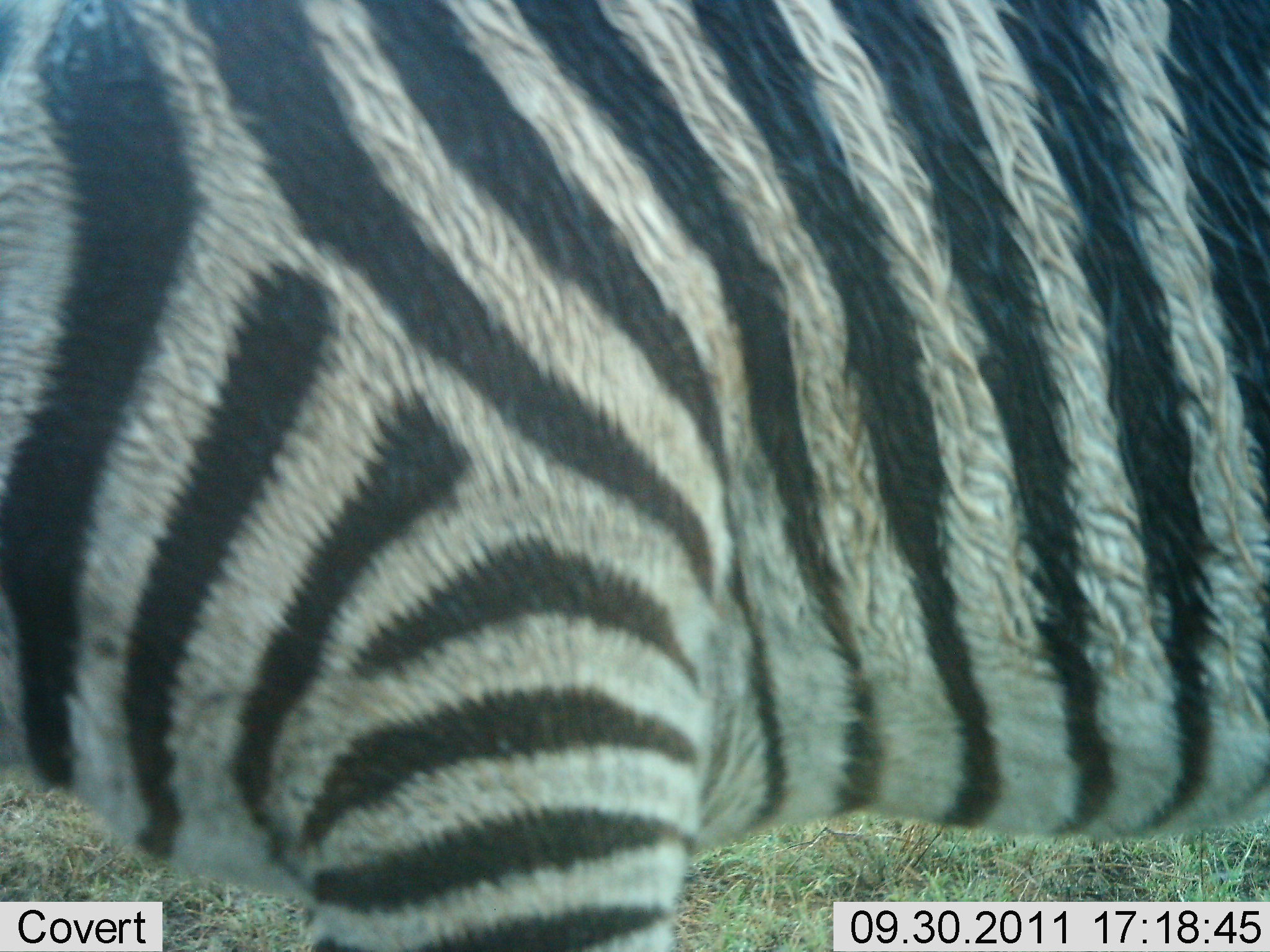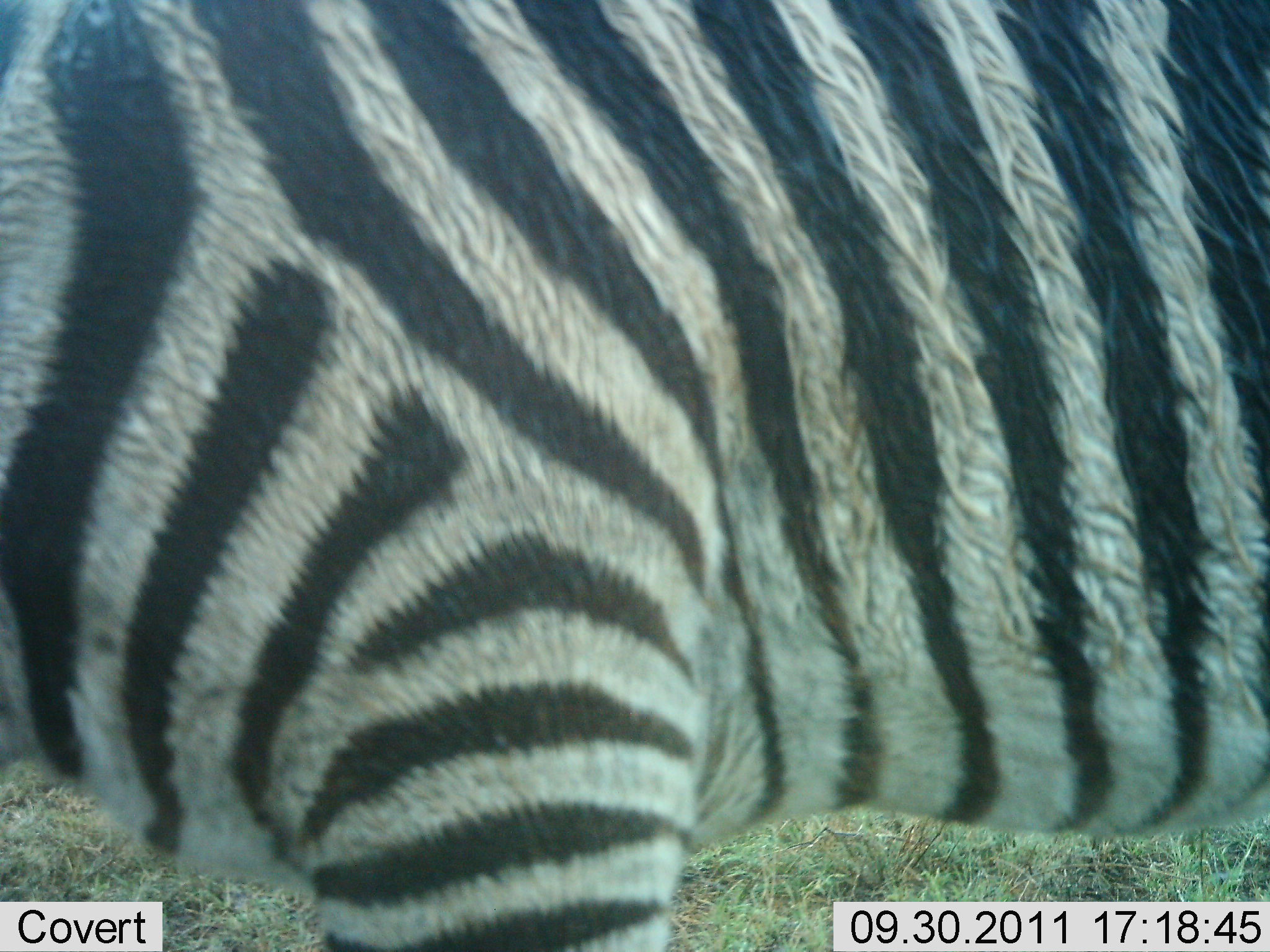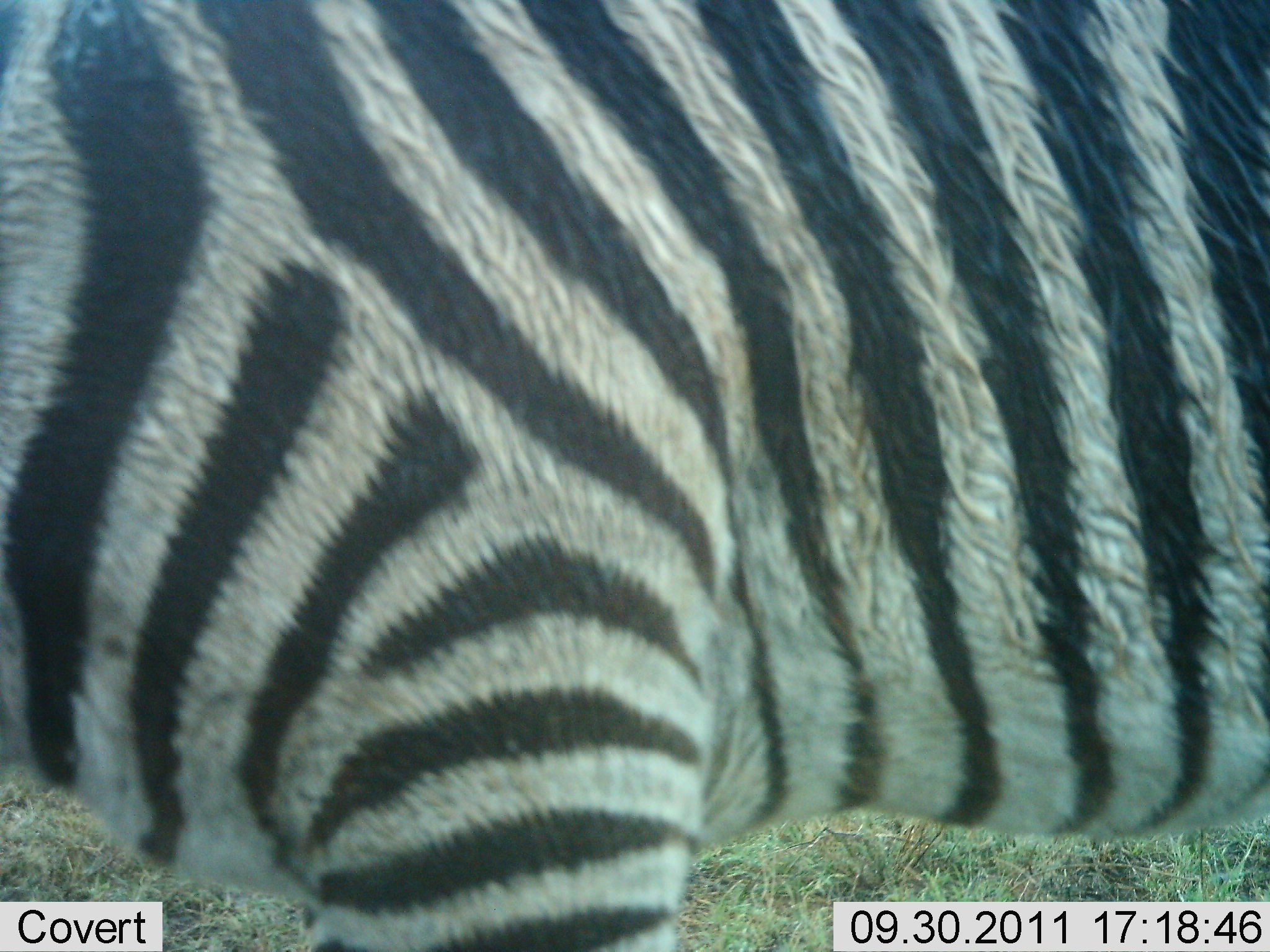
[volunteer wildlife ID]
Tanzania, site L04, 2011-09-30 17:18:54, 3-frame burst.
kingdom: Animalia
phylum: Chordata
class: Mammalia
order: Perissodactyla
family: Equidae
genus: Equus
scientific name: Equus quagga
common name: plains zebra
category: zebra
Zebra (plains zebra) (Equus quagga), count 1. Behavior (volunteer vote fractions): standing 92%, resting 8%, moving 8%, interacting 0%. Young present (vote fraction): 0%. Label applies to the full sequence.